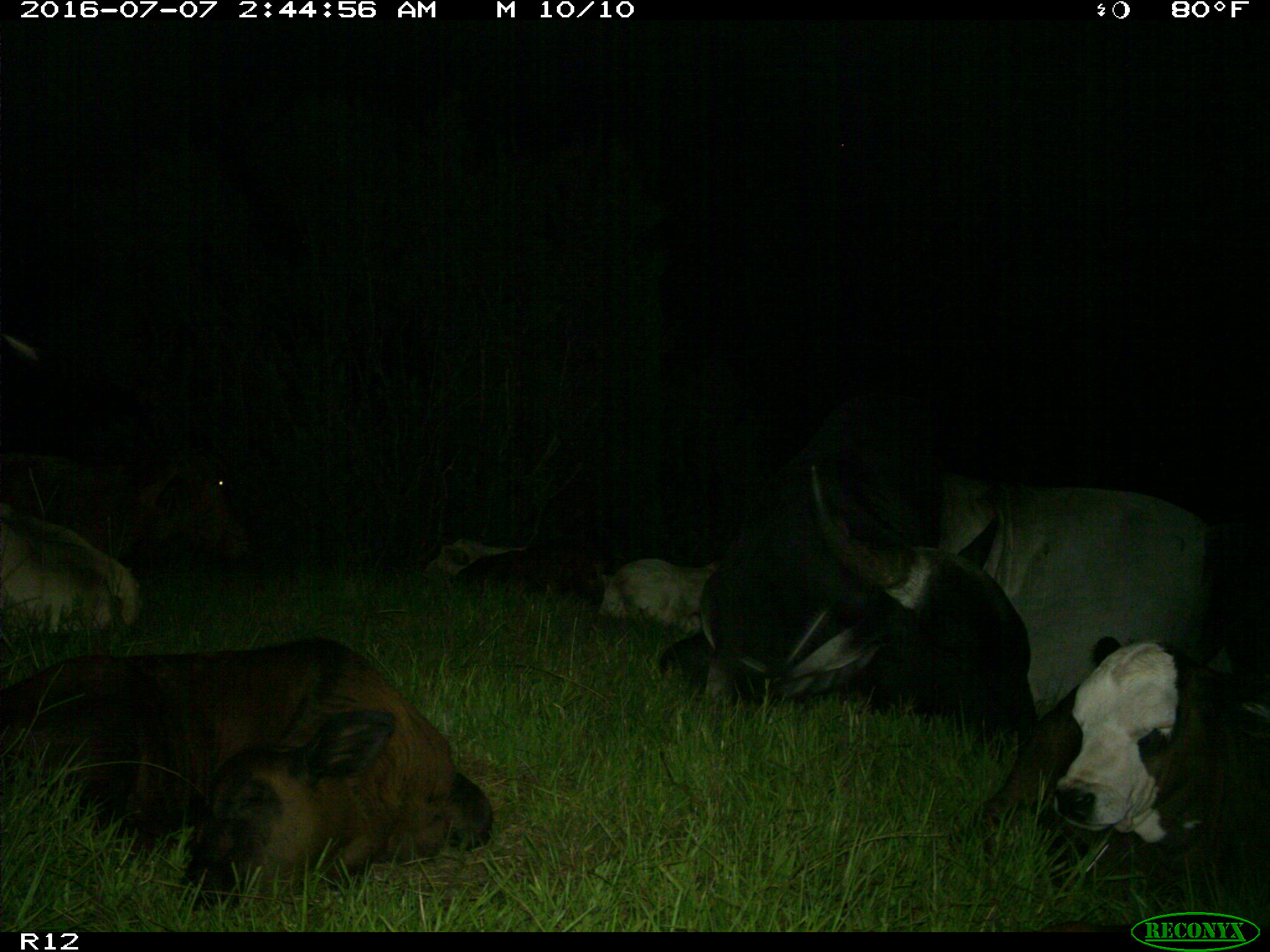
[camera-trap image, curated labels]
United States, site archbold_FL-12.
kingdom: Animalia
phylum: Chordata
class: Mammalia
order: Artiodactyla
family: Bovidae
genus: Bos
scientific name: Bos taurus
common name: domestic cow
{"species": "Bos taurus (domestic cow)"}